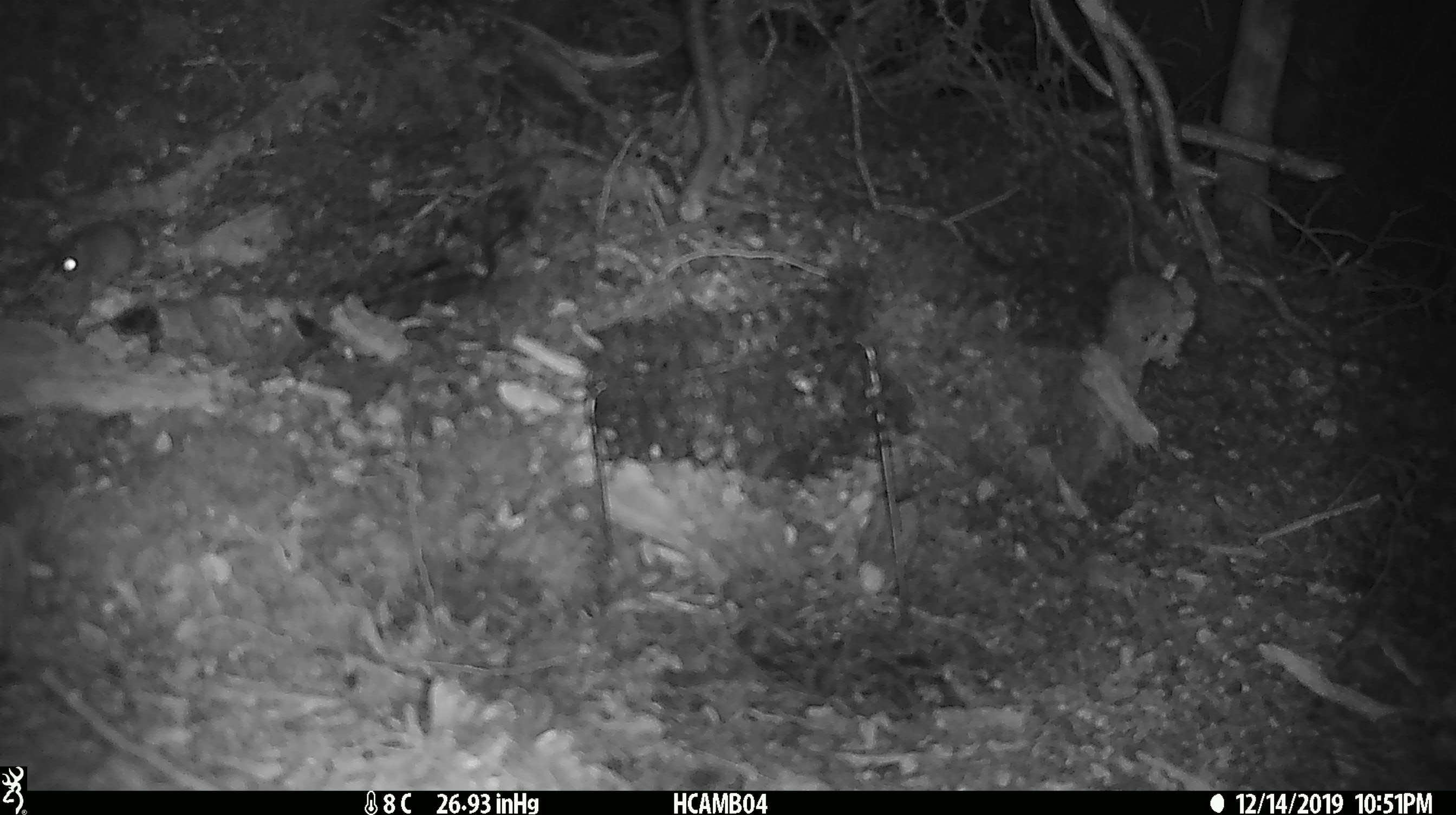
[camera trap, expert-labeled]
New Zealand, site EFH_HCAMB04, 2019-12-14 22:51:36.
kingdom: Animalia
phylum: Chordata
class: Mammalia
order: Rodentia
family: Muridae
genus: Mus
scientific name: Mus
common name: mouse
Mouse (Mus).